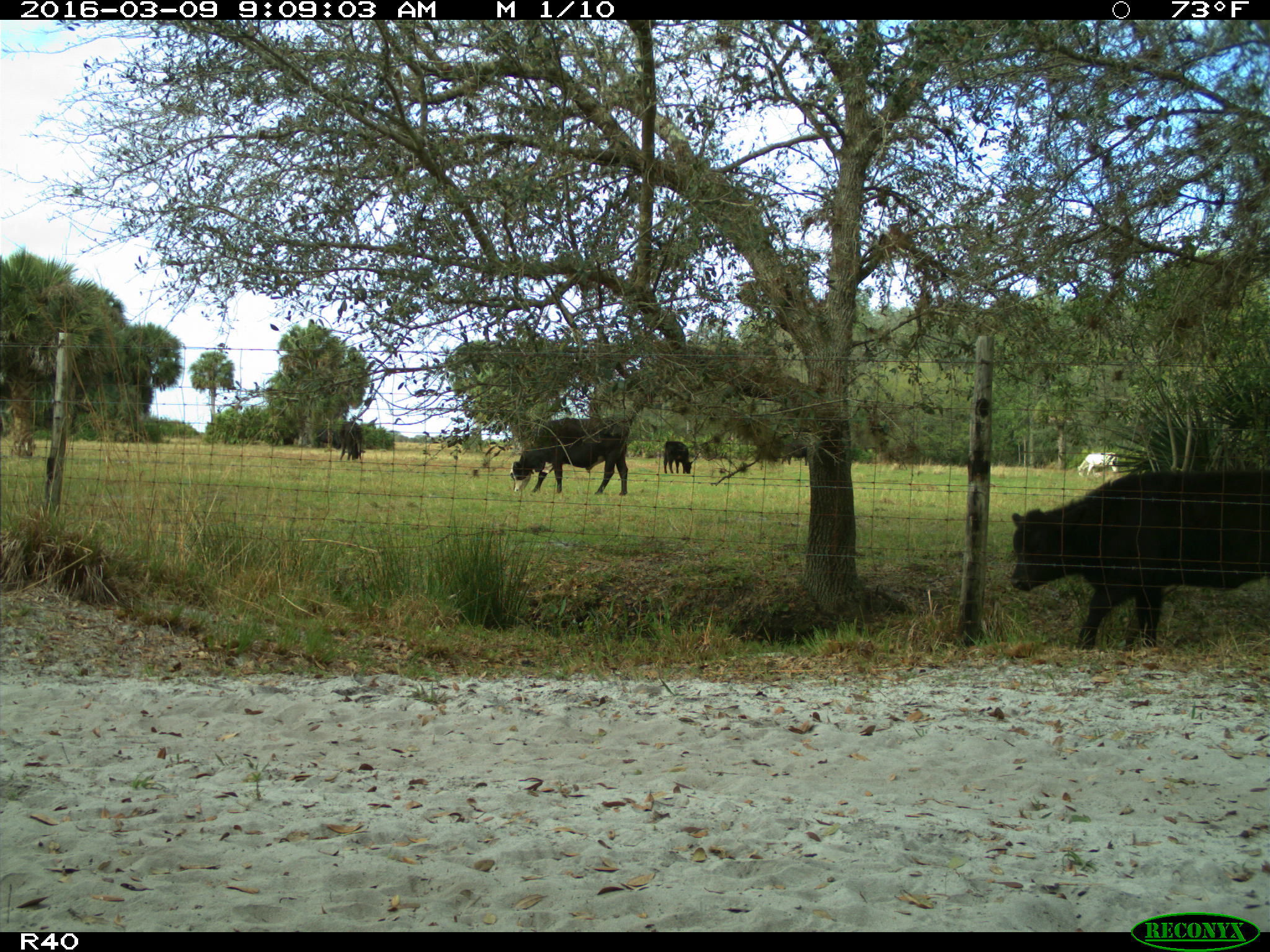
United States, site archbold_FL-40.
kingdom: Animalia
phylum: Chordata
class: Mammalia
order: Artiodactyla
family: Bovidae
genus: Bos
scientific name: Bos taurus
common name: domestic cow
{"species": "Bos taurus (domestic cow)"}